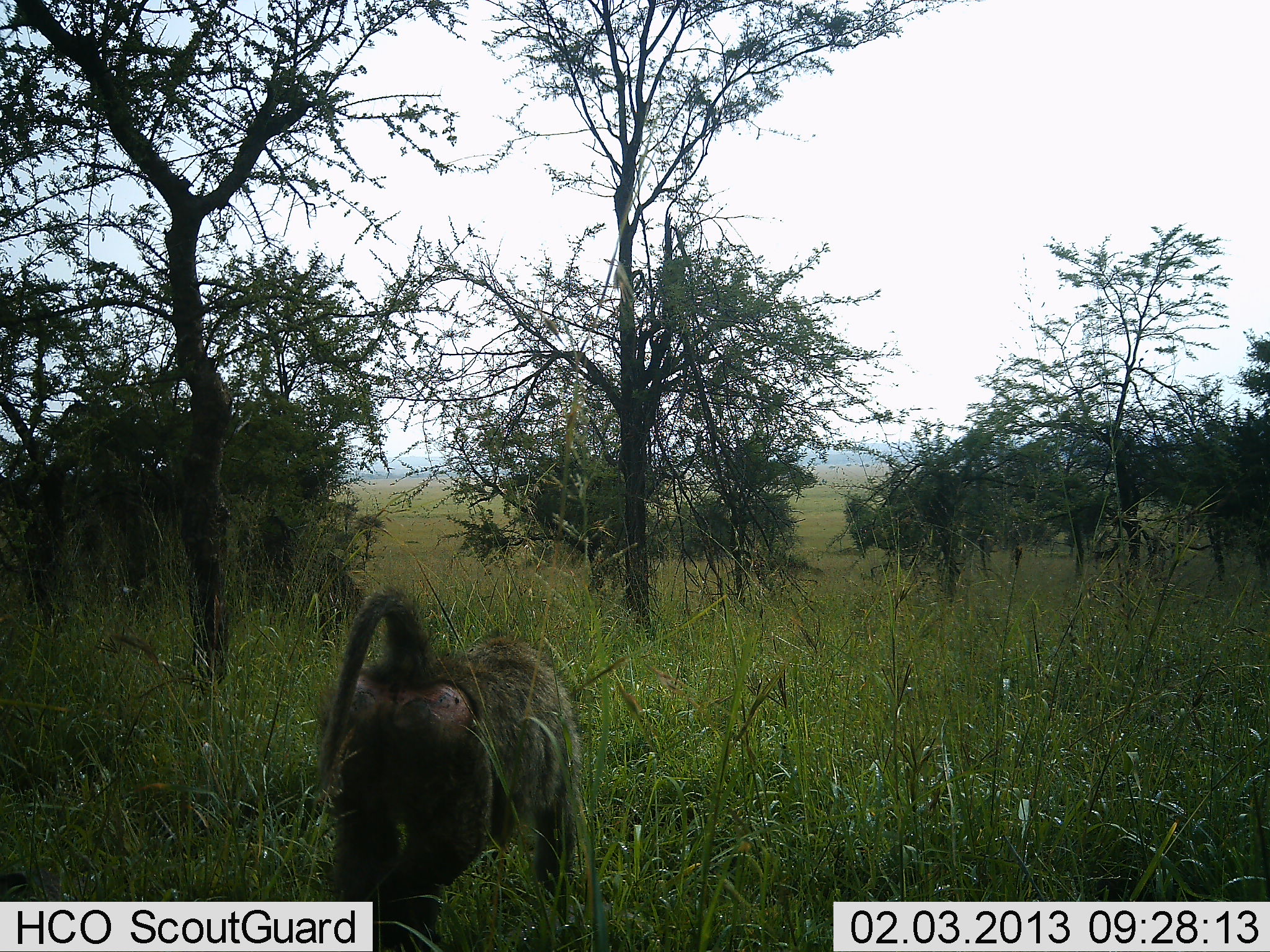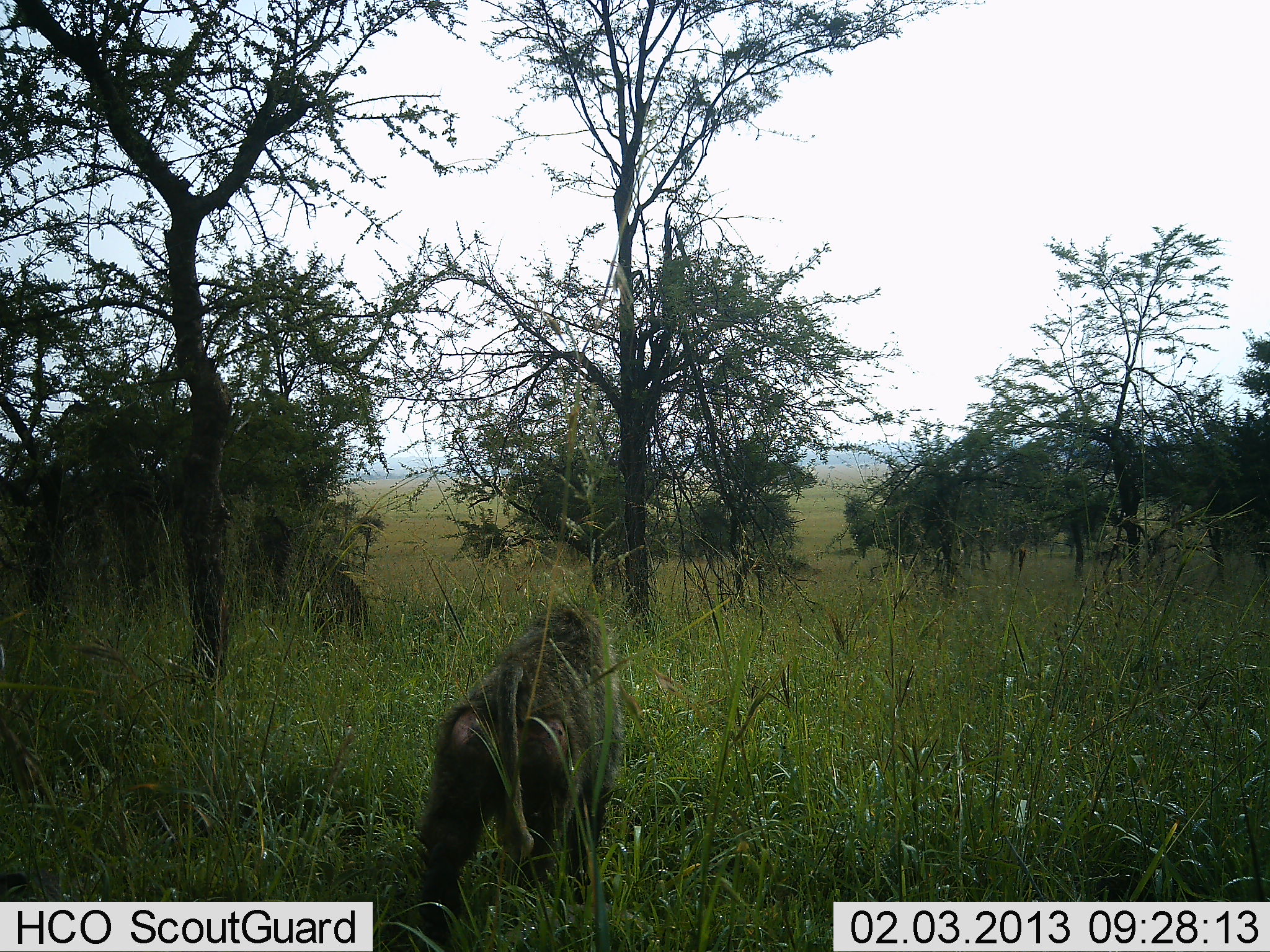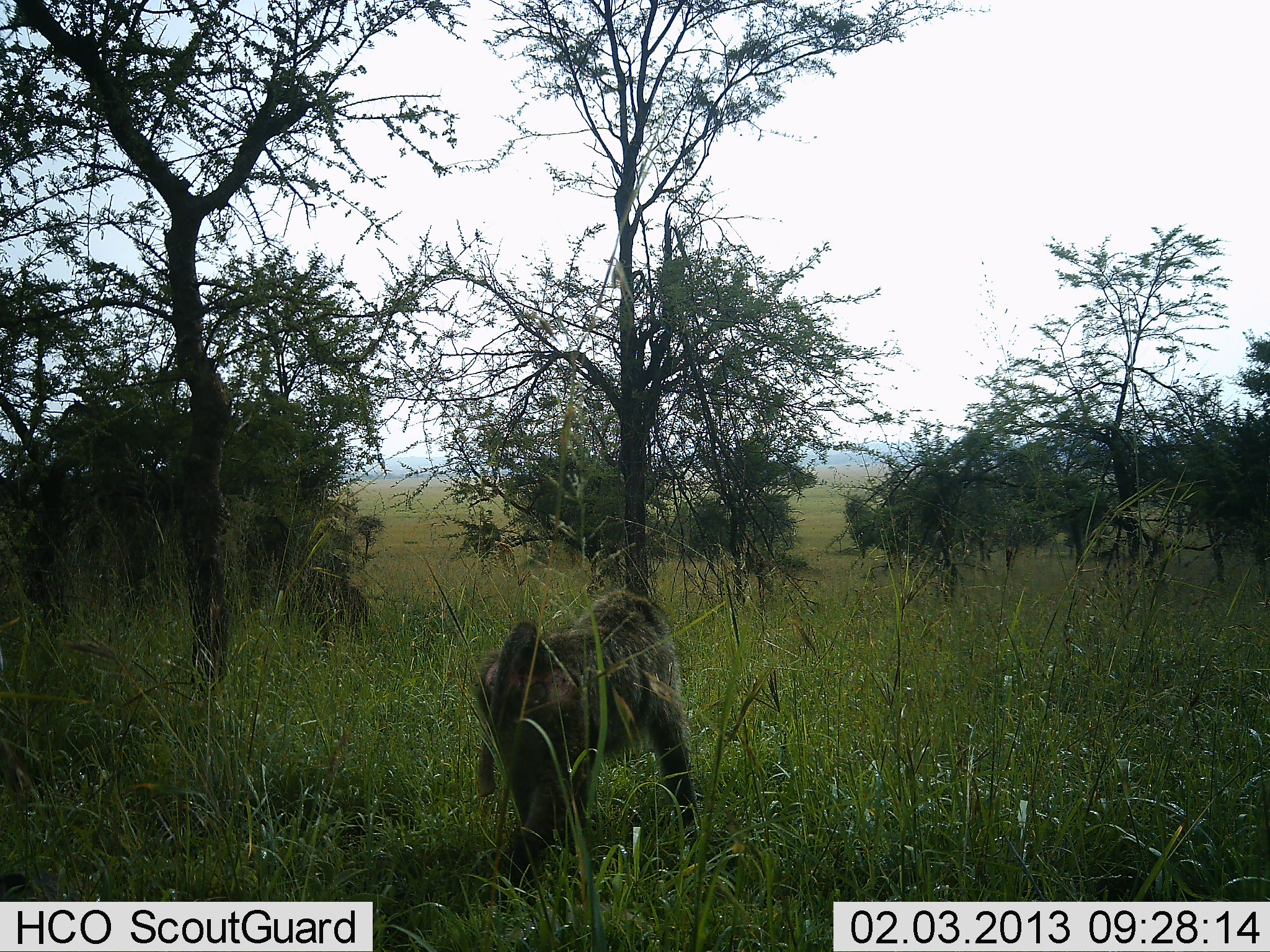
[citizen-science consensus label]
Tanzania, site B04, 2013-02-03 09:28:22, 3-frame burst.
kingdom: Animalia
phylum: Chordata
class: Mammalia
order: Primates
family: Cercopithecidae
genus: Papio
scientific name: Papio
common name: baboon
Baboon (Papio), count 1. Behavior (volunteer vote fractions): standing 7%, resting 0%, moving 100%, interacting 0%. Young present (vote fraction): 0%. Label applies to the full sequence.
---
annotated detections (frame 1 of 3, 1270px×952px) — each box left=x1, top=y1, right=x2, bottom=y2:
animal: left=306, top=583, right=587, bottom=952; left=314, top=573, right=370, bottom=642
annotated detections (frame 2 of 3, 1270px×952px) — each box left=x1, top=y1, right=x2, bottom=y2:
animal: left=413, top=601, right=625, bottom=952; left=304, top=568, right=372, bottom=649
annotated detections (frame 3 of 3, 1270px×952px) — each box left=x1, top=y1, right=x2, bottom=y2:
animal: left=469, top=584, right=699, bottom=906; left=294, top=557, right=370, bottom=649